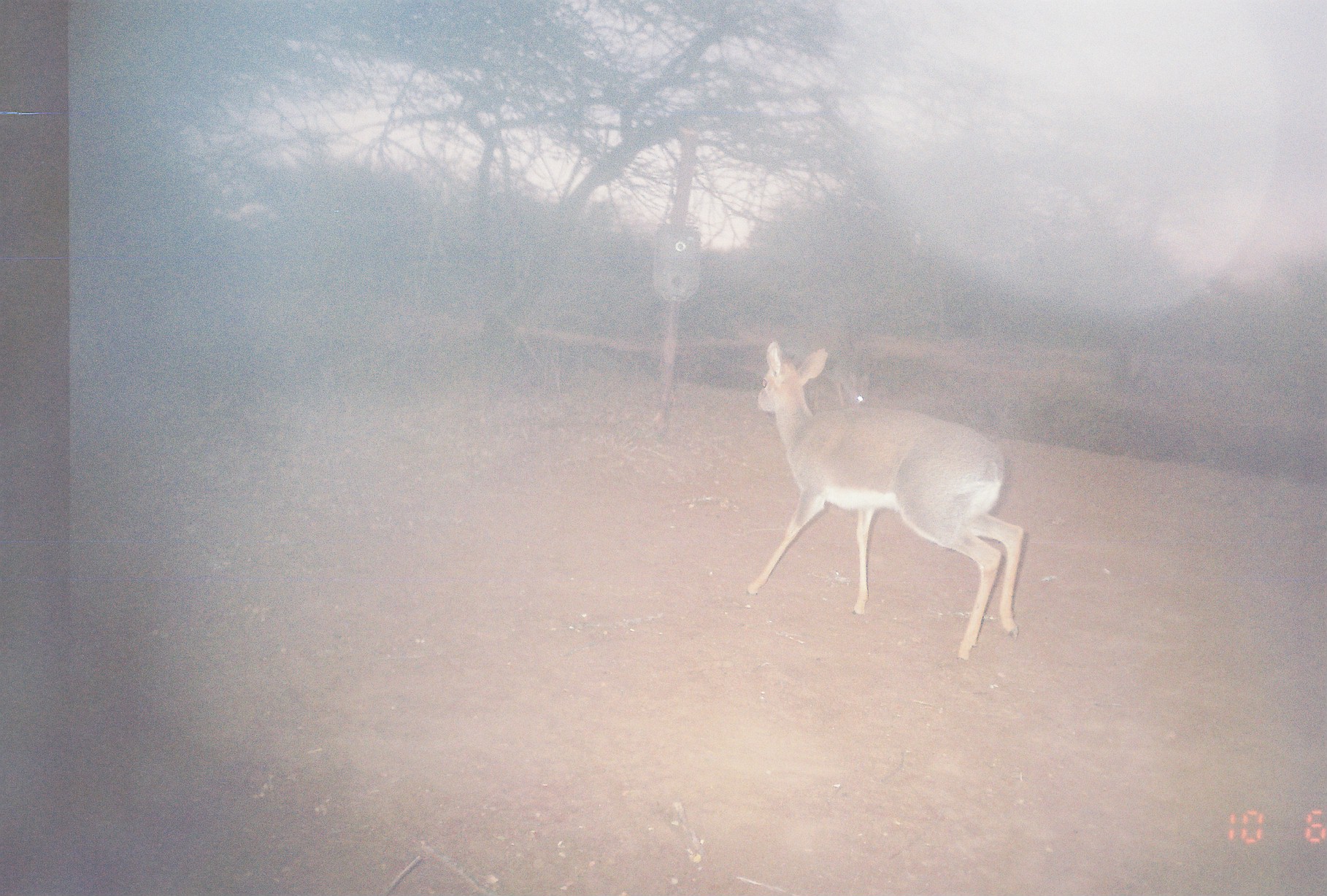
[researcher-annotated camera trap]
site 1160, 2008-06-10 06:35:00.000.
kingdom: Animalia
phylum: Chordata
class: Mammalia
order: Artiodactyla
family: Bovidae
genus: Madoqua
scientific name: Madoqua guentheri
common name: günther's dik-dik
Madoqua guentheri (günther's dik-dik), count 2.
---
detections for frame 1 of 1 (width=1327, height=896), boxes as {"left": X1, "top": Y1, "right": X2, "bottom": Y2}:
madoqua guentheri: {"left": 744, "top": 340, "right": 1024, "bottom": 661}